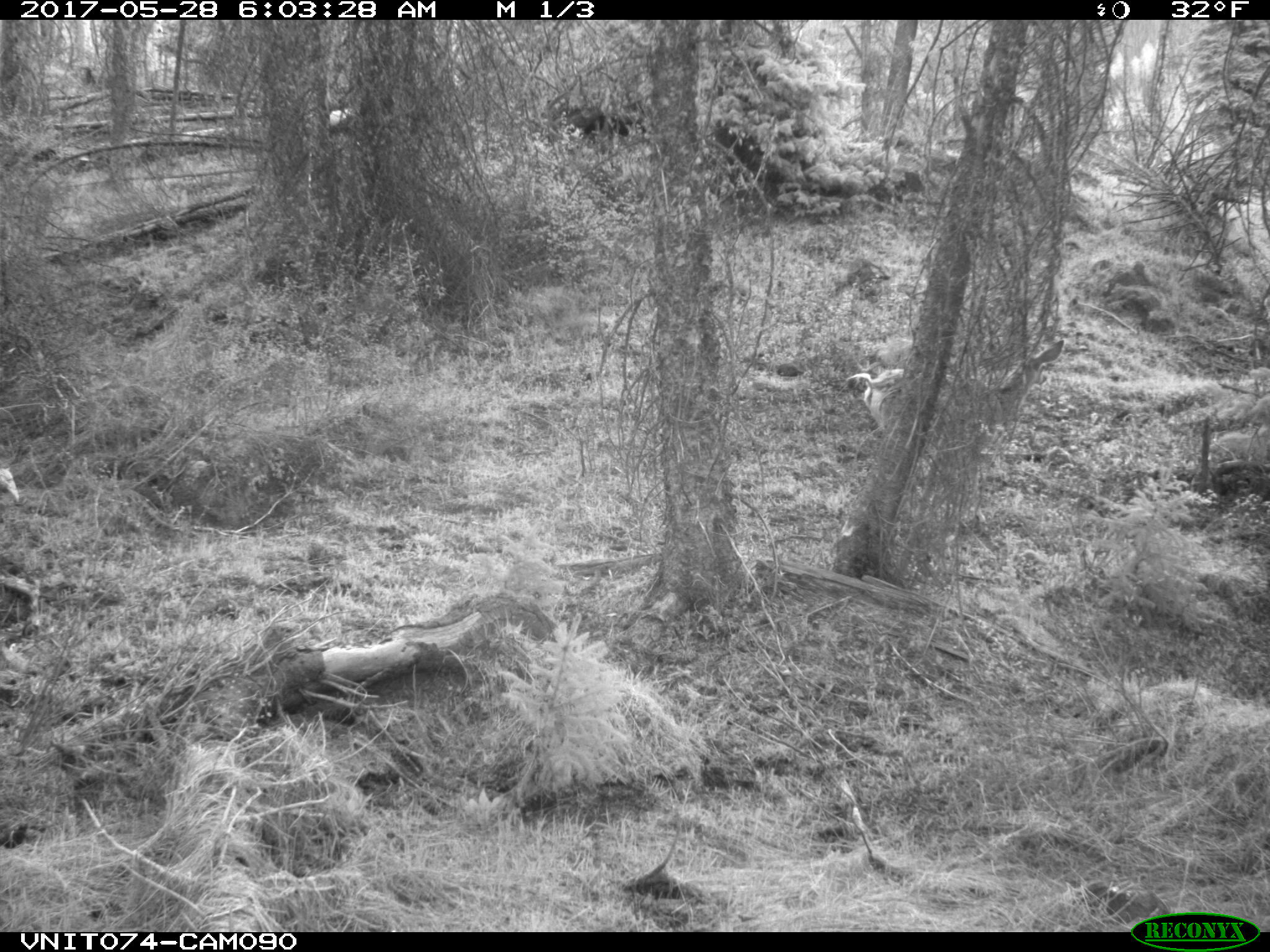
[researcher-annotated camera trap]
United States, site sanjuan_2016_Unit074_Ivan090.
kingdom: Animalia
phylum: Chordata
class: Mammalia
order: Artiodactyla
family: Cervidae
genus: Odocoileus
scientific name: Odocoileus hemionus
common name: mule deer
Odocoileus hemionus (mule deer).